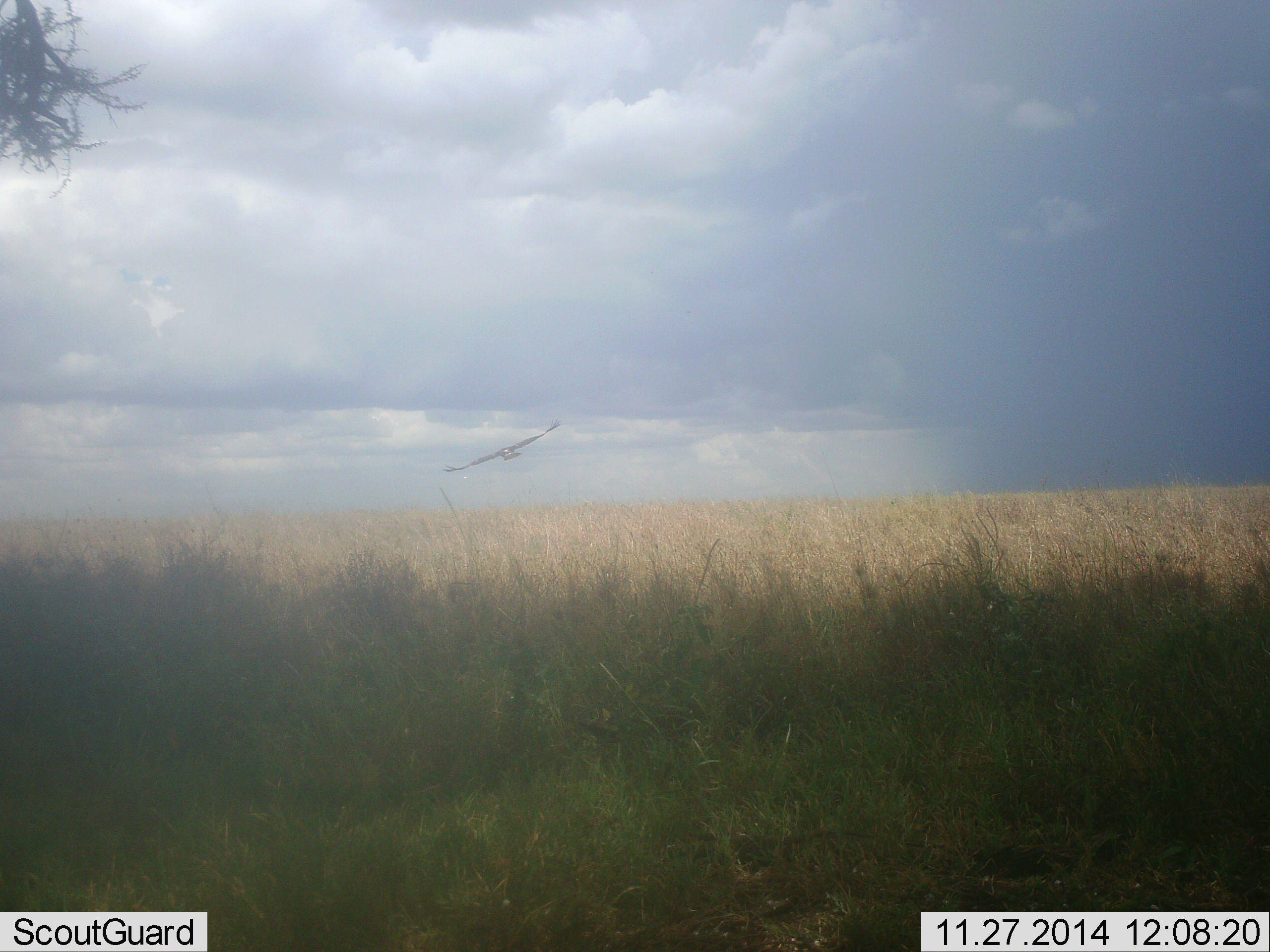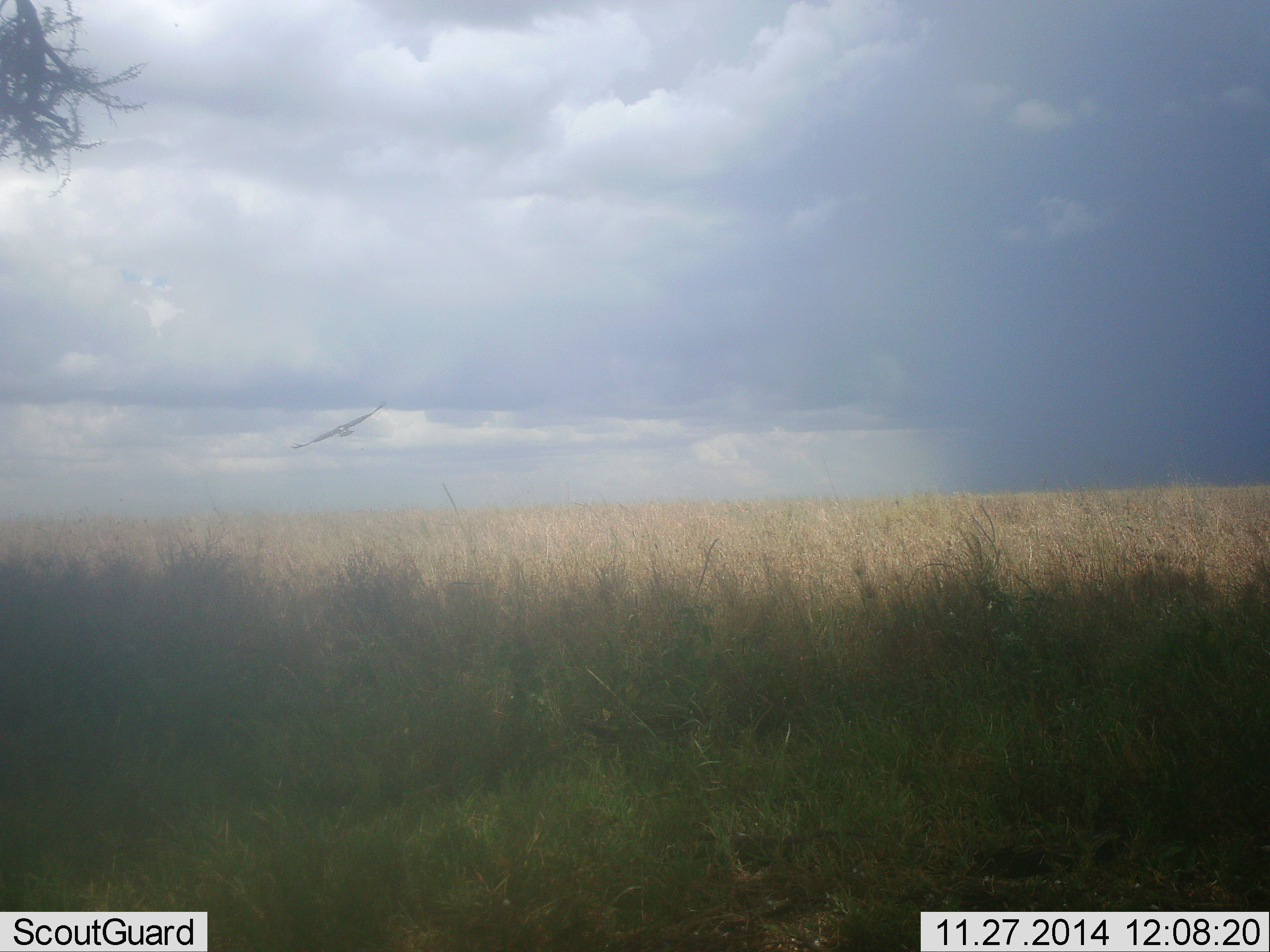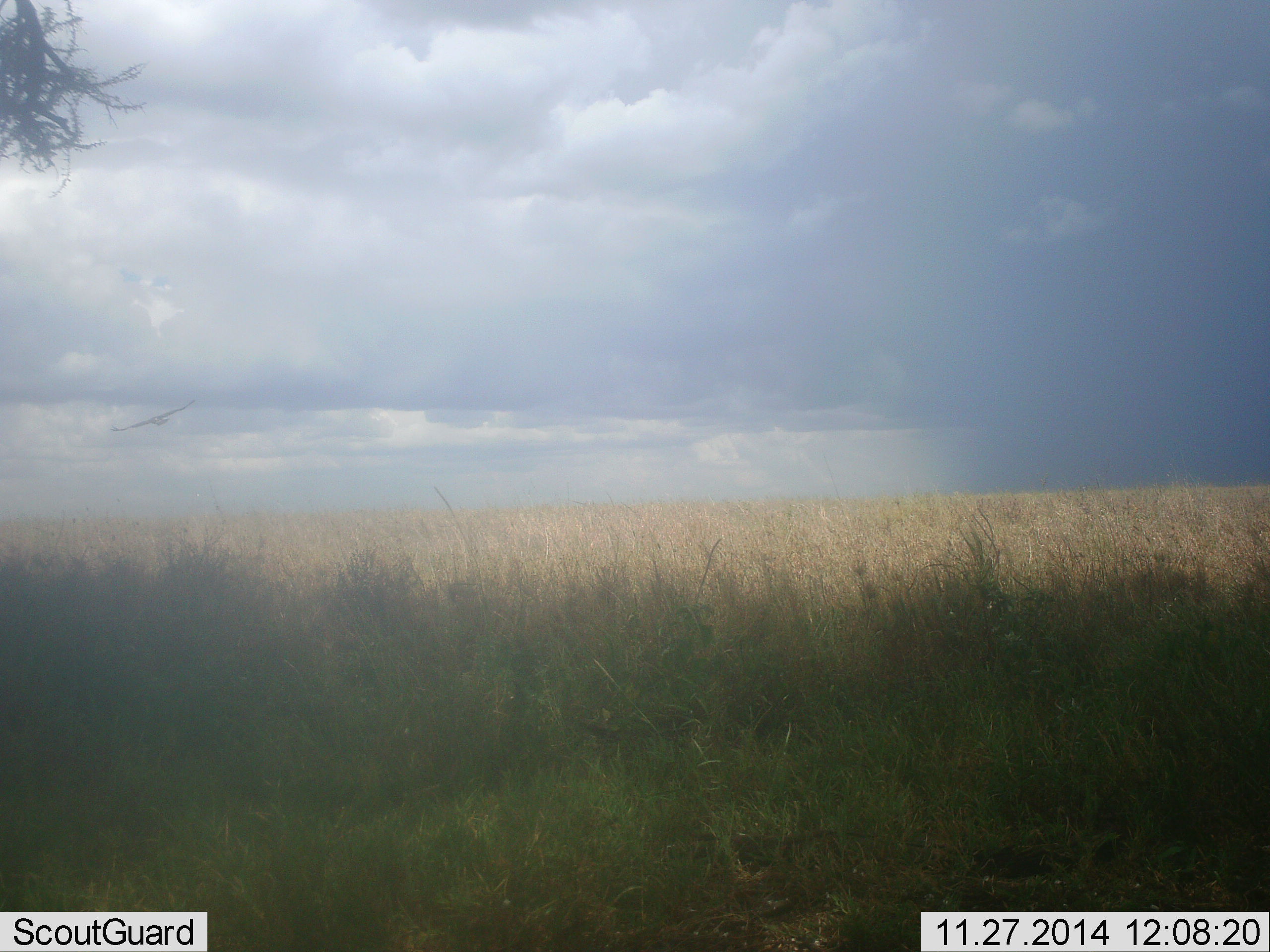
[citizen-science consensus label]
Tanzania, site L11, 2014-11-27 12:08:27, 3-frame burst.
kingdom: Animalia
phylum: Chordata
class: Aves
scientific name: Aves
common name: bird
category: otherbird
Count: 1.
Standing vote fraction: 0%.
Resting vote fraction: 0%.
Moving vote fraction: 100%.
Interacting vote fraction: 0%.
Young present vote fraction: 0%.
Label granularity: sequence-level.